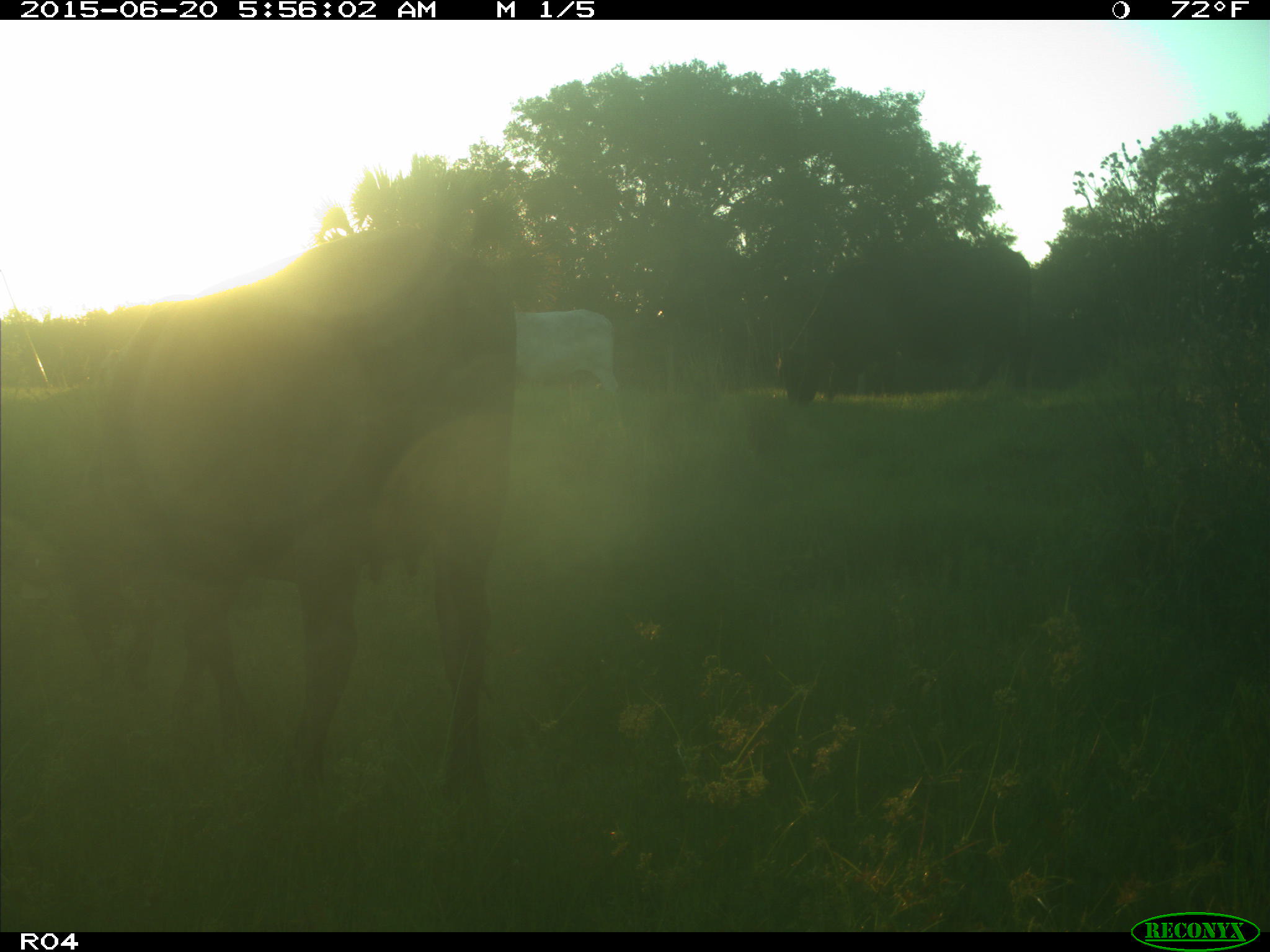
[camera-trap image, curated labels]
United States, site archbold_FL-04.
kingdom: Animalia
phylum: Chordata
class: Mammalia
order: Artiodactyla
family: Bovidae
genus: Bos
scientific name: Bos taurus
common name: domestic cow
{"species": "Bos taurus (domestic cow)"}